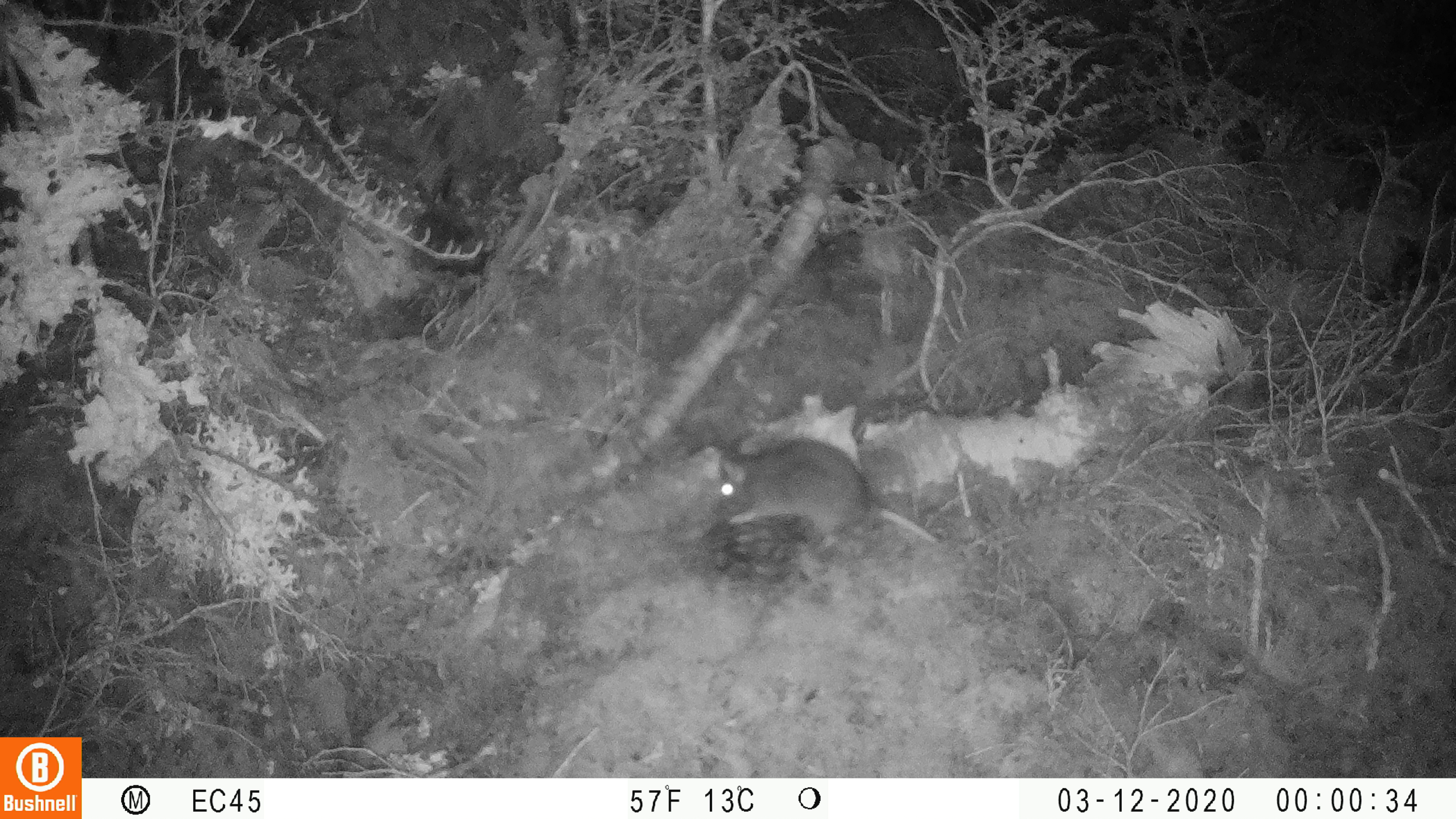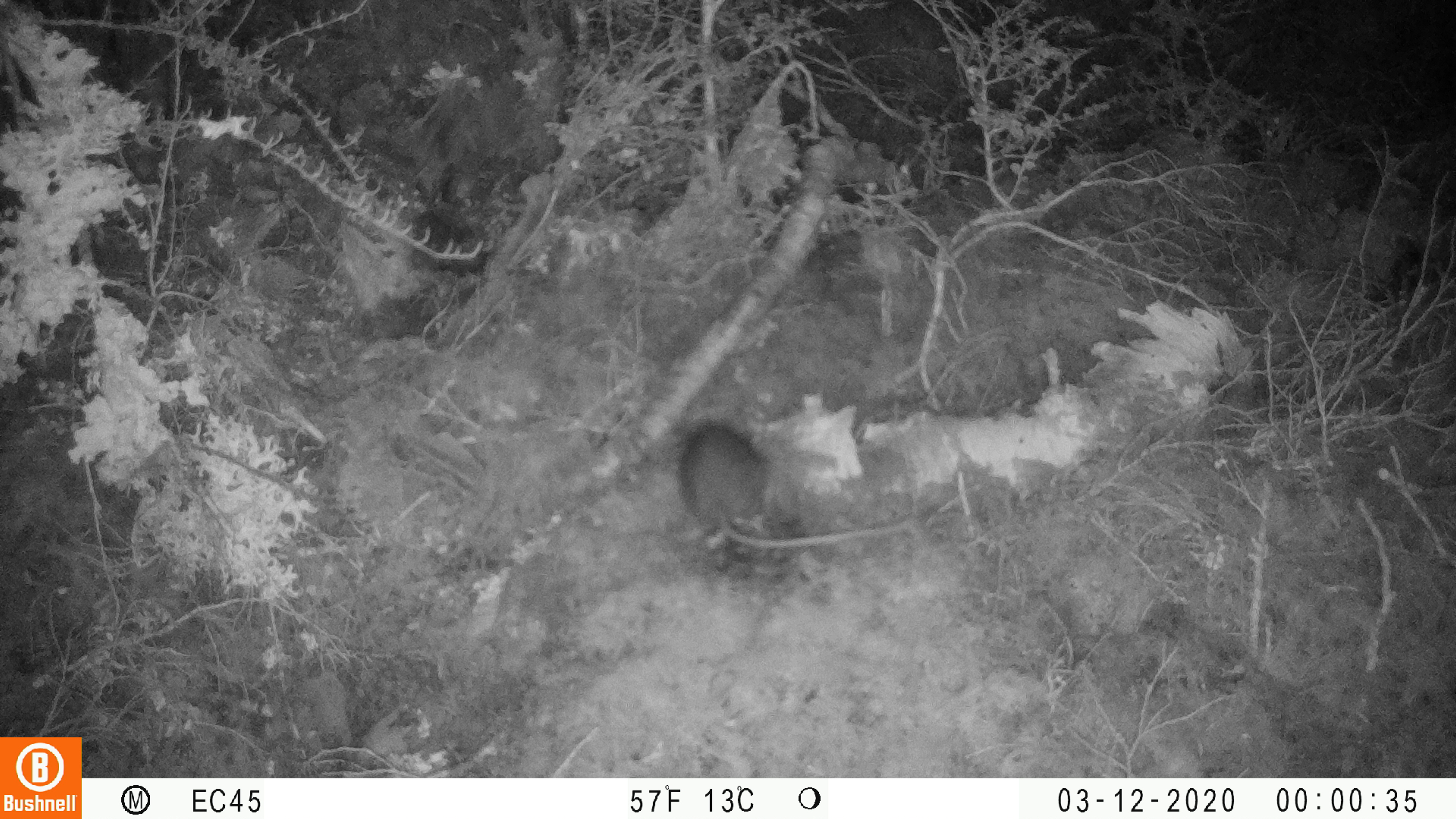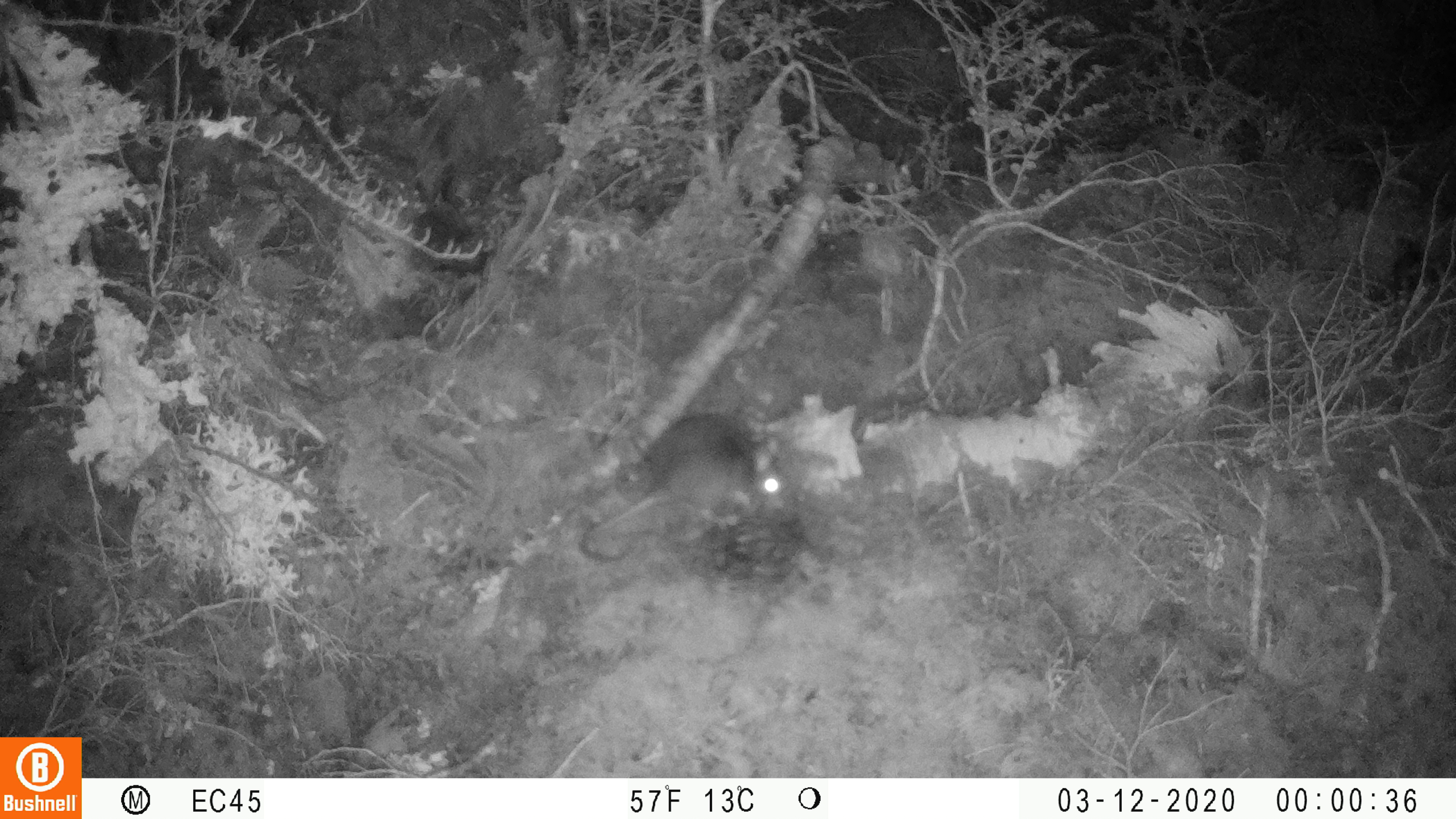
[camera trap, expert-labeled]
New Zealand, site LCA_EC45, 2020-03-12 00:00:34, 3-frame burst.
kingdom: Animalia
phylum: Chordata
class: Mammalia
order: Rodentia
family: Muridae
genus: Rattus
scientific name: Rattus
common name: rat